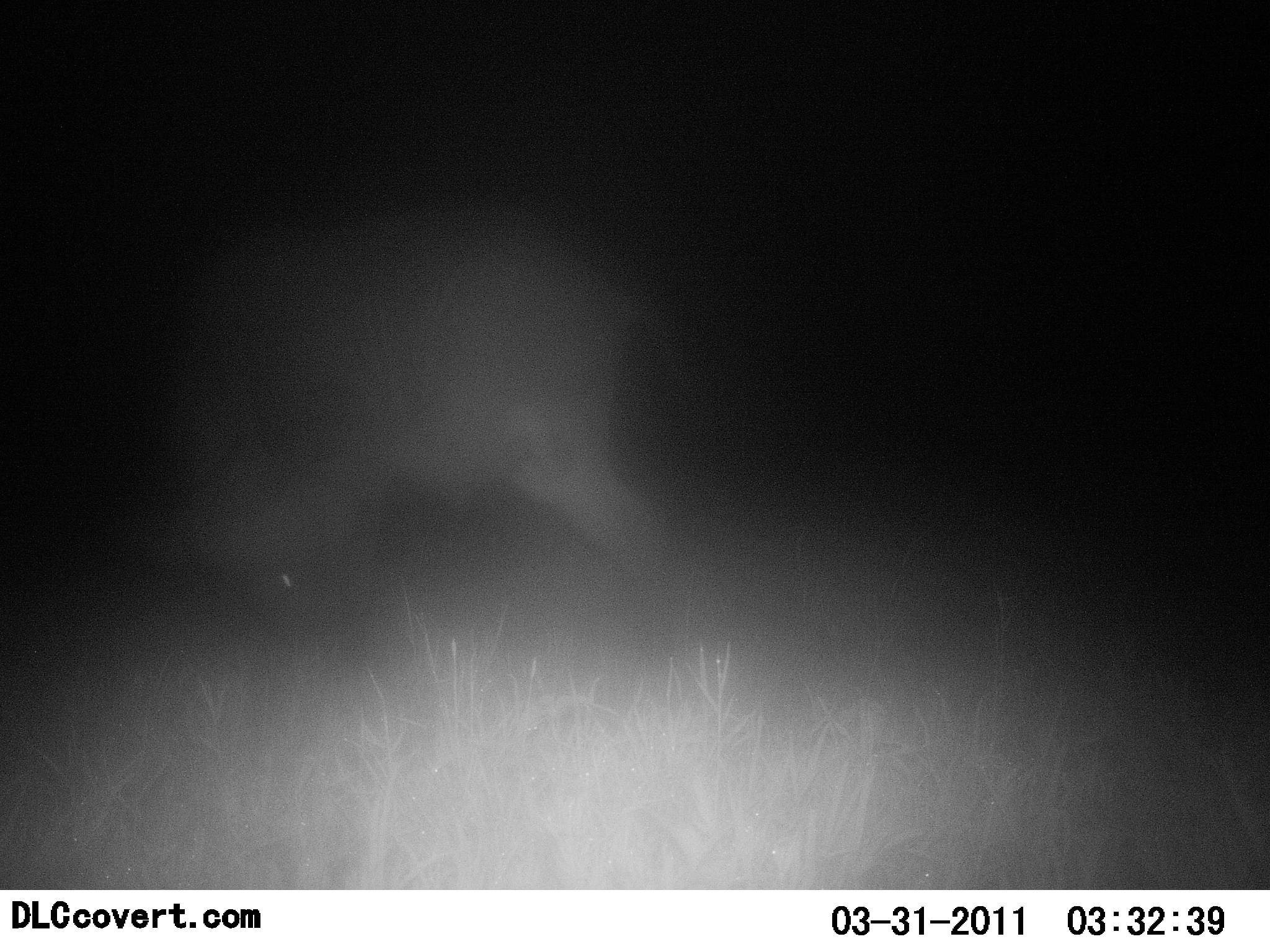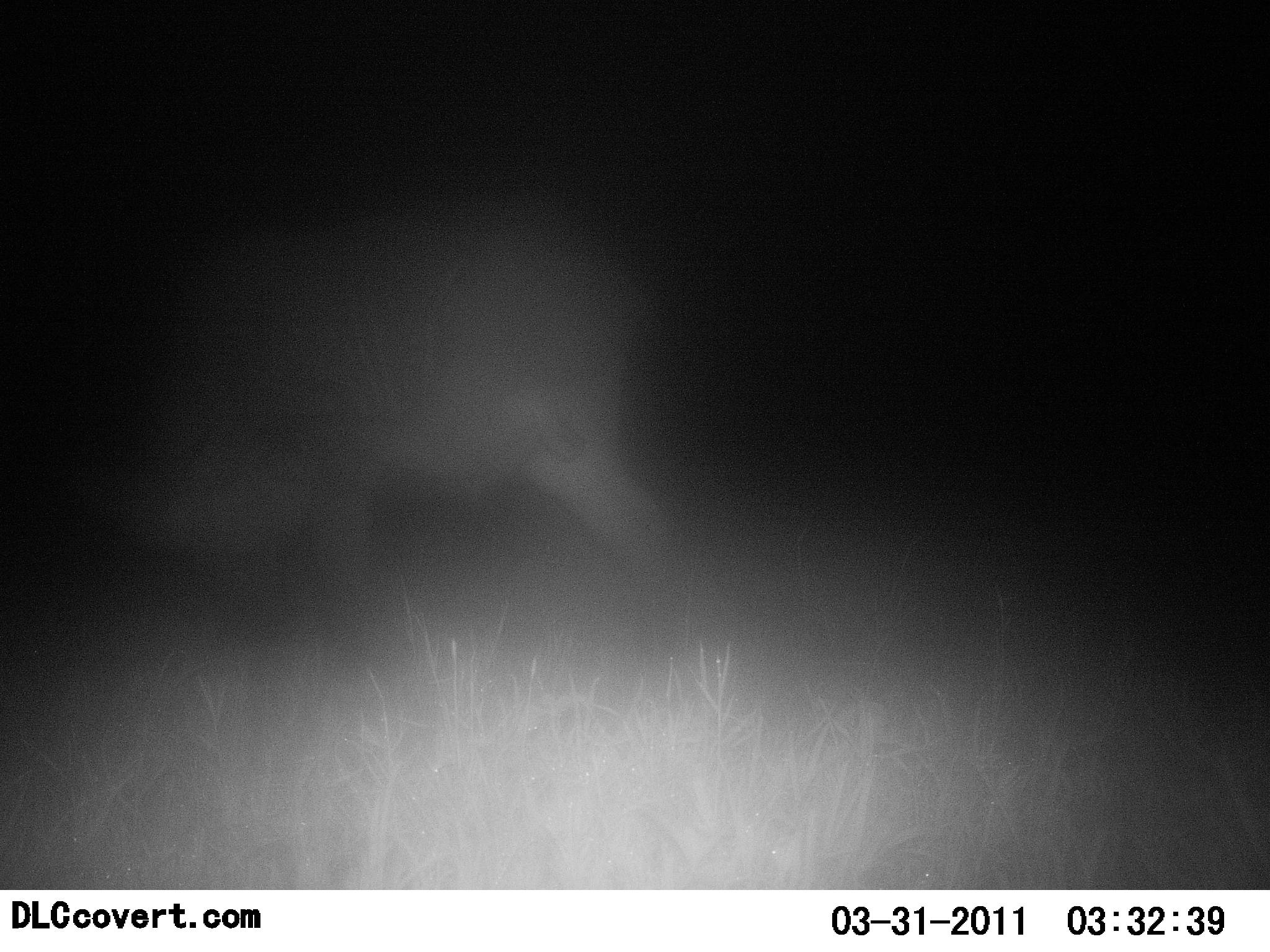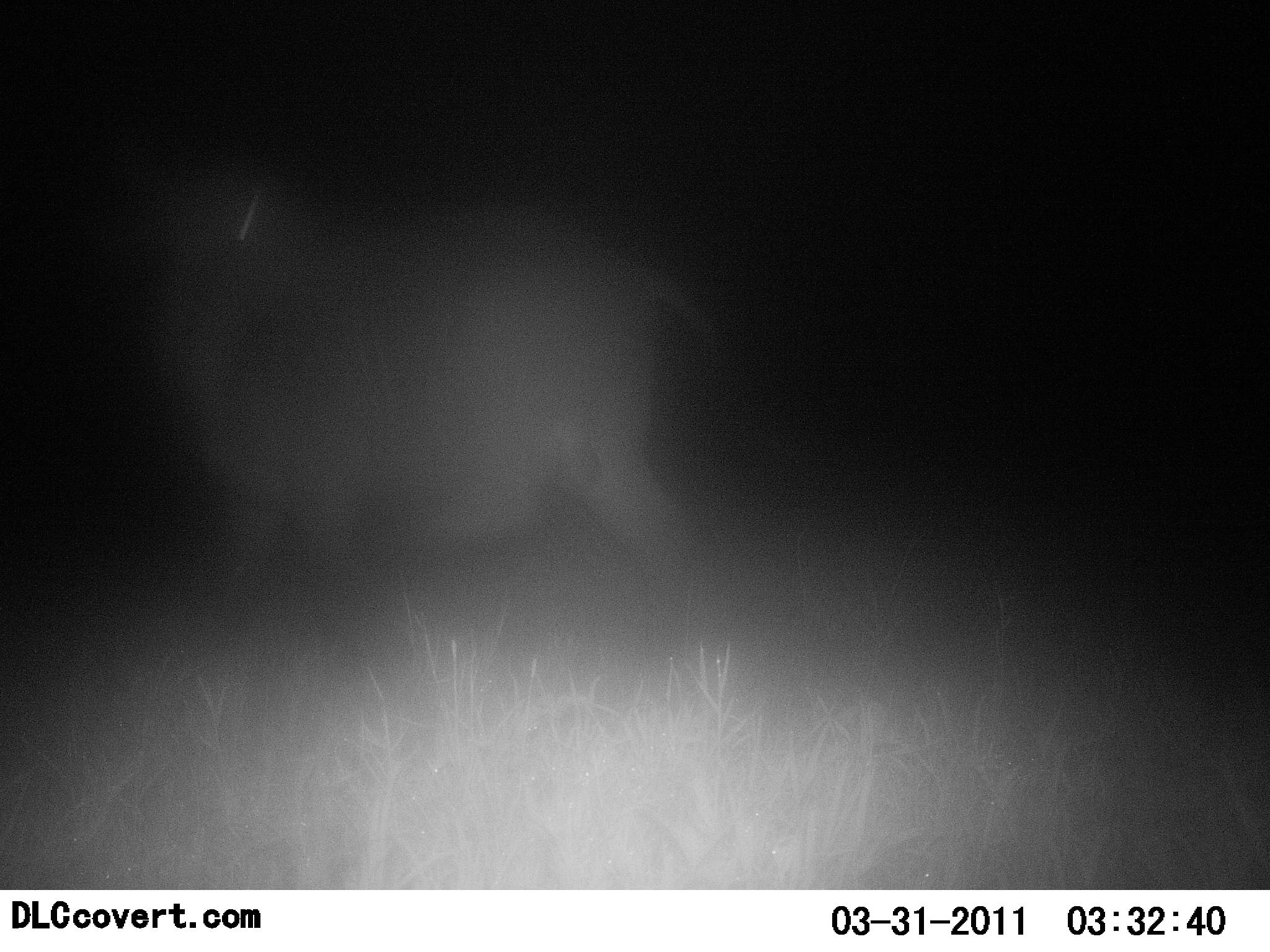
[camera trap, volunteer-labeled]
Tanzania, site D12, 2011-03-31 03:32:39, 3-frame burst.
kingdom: Animalia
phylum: Chordata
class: Mammalia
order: Artiodactyla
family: Bovidae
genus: Syncerus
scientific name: Syncerus caffer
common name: cape buffalo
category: buffalo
Buffalo (cape buffalo) (Syncerus caffer), count 1. Behavior (volunteer vote fractions): standing 60%, resting 0%, moving 0%, interacting 0%. Young present (vote fraction): 0%. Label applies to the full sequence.